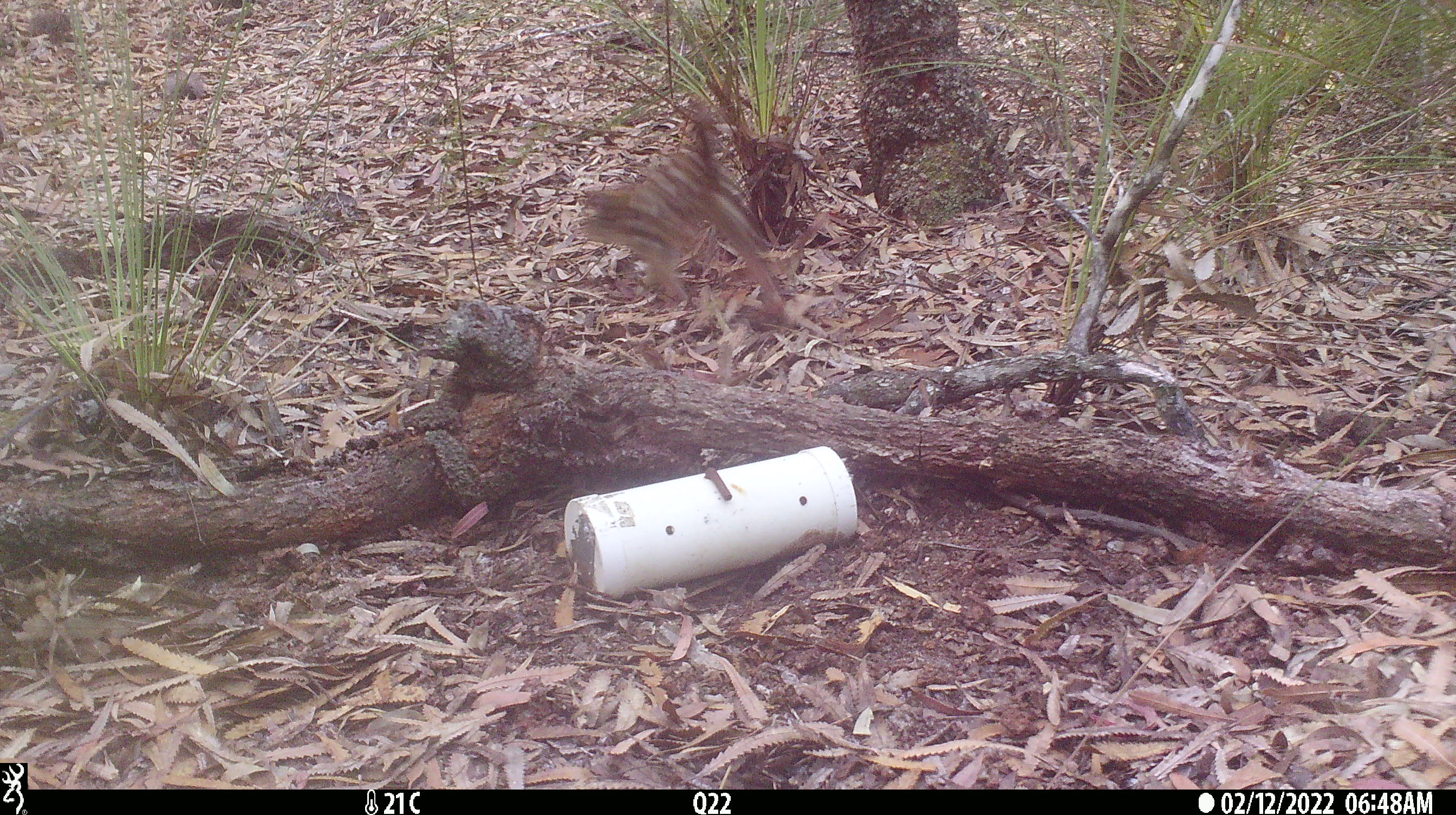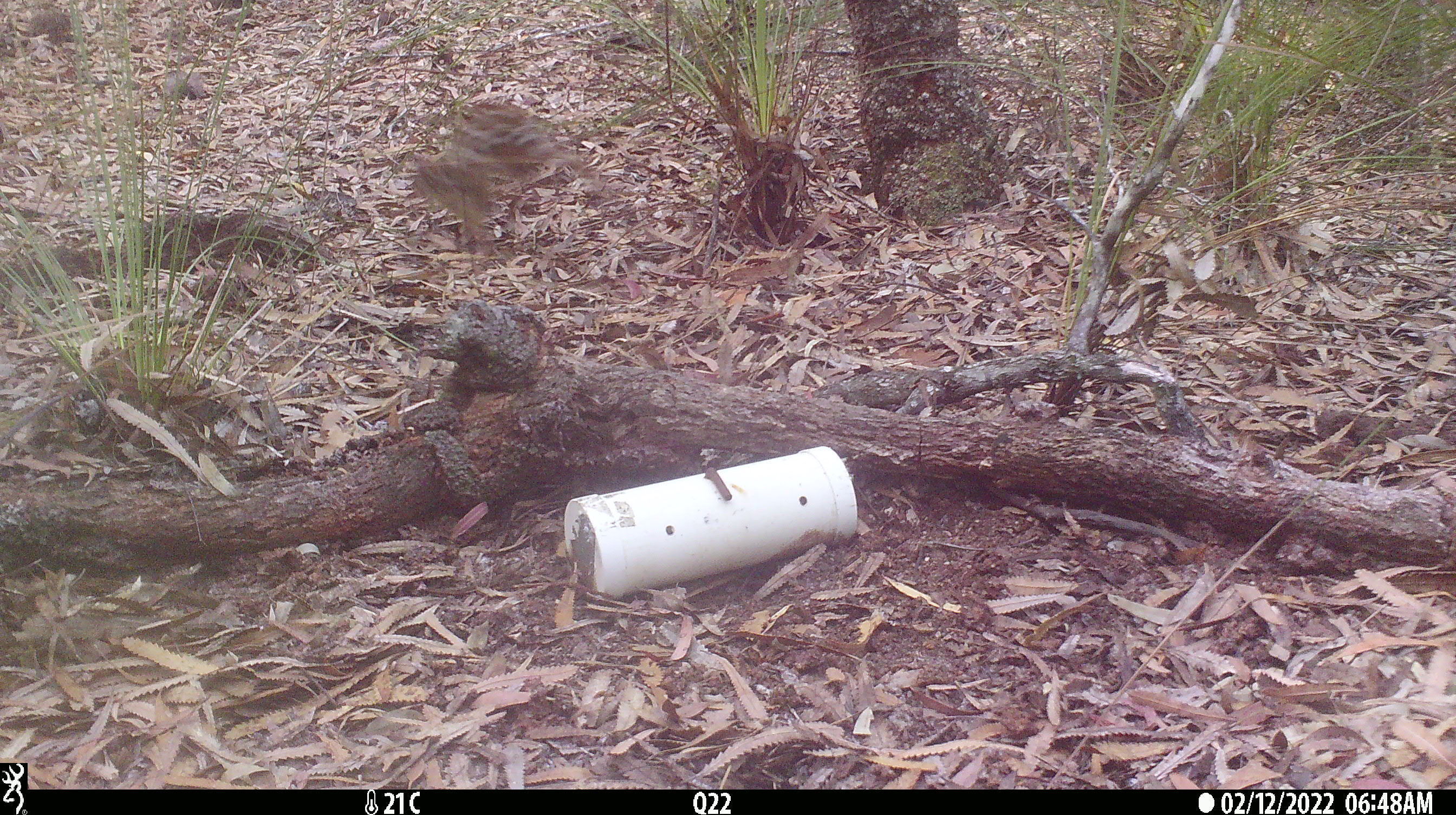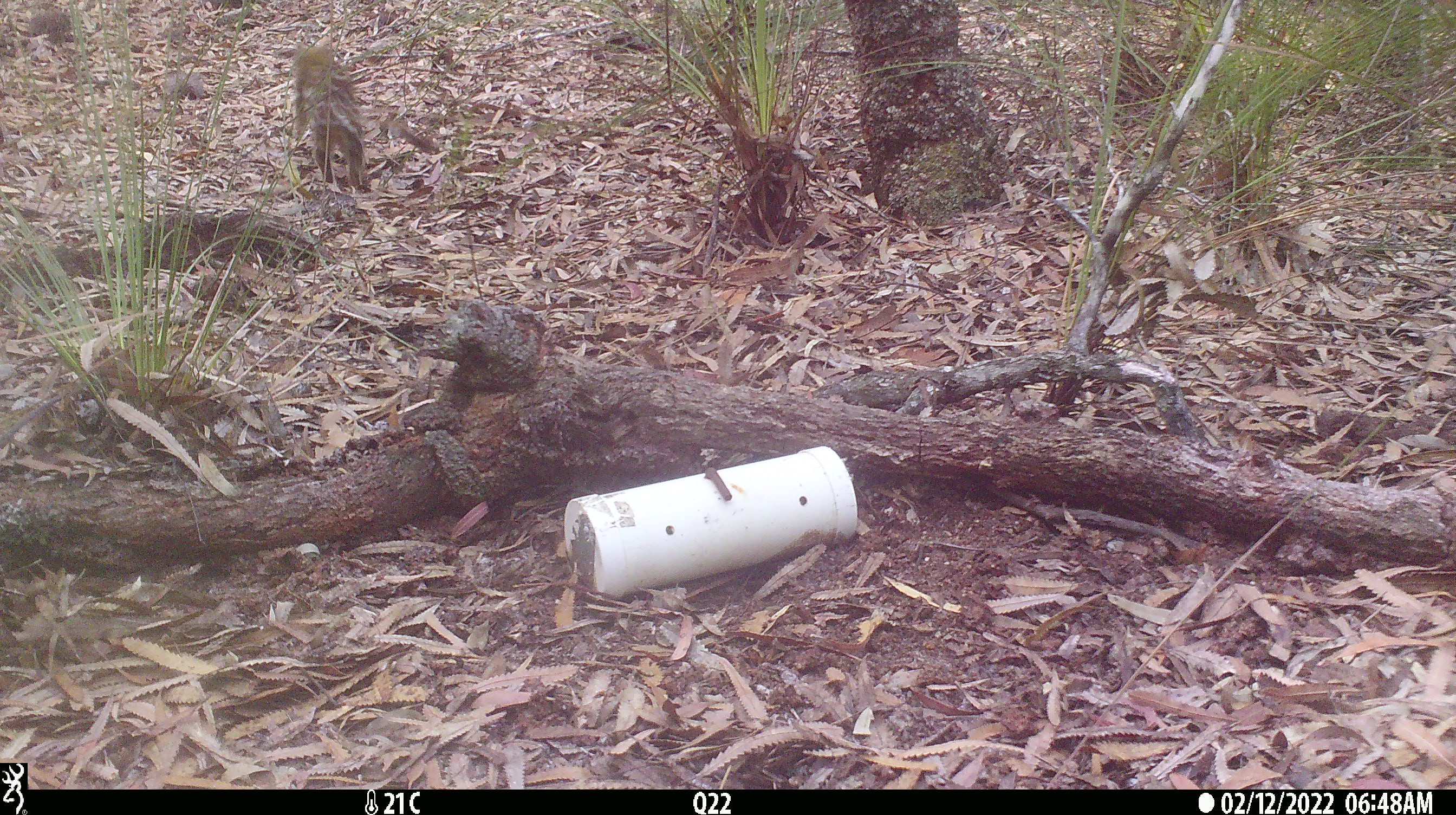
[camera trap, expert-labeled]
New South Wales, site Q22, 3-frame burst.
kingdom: Animalia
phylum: Chordata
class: Mammalia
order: Dasyuromorphia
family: Dasyuridae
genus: Dasyurus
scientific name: Dasyurus maculatus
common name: spotted-tailed quoll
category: quoll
Quoll (spotted-tailed quoll) (Dasyurus maculatus).